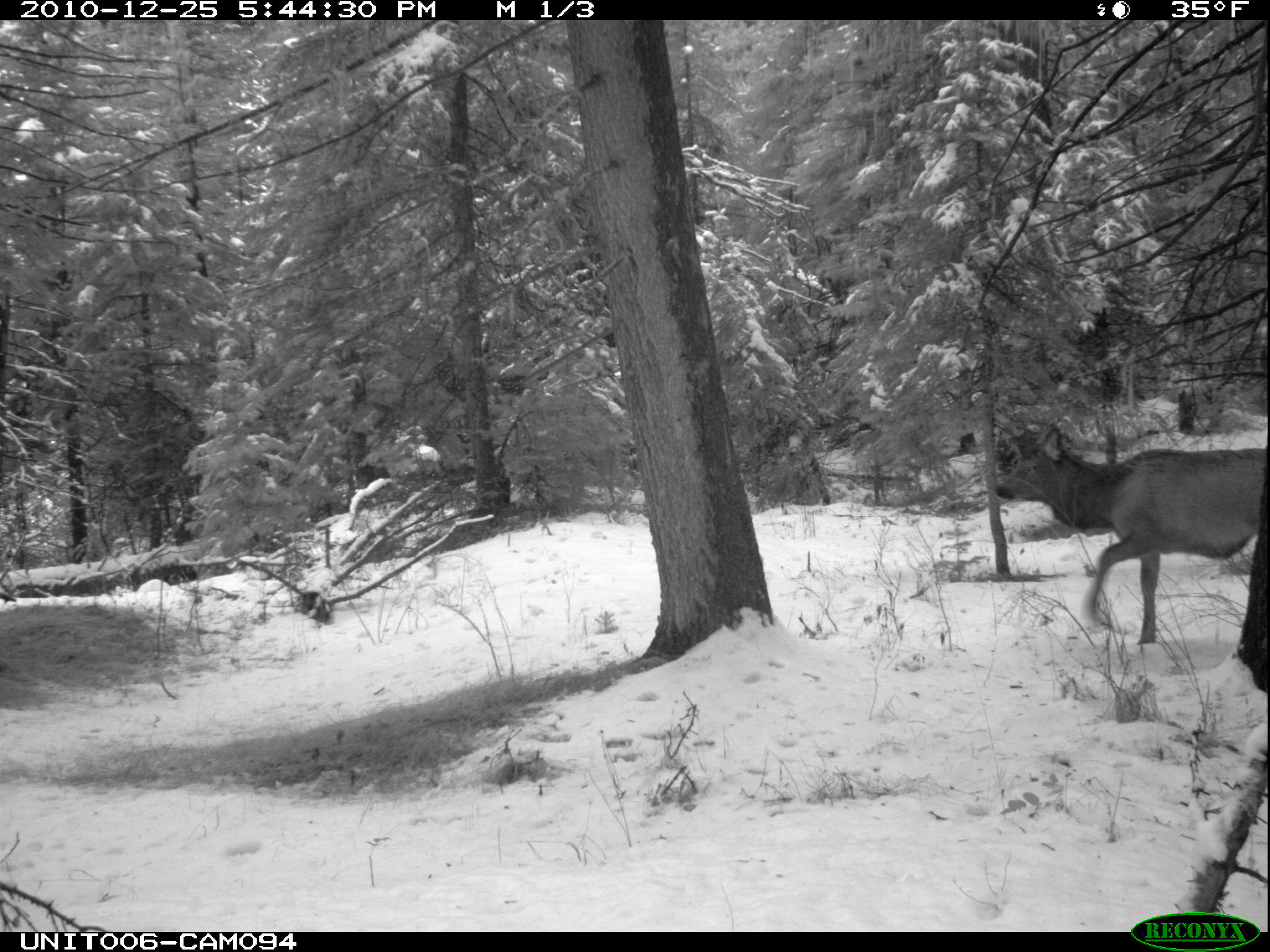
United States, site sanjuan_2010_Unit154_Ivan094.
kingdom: Animalia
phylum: Chordata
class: Mammalia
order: Artiodactyla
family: Cervidae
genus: Cervus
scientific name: Cervus elaphus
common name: red deer